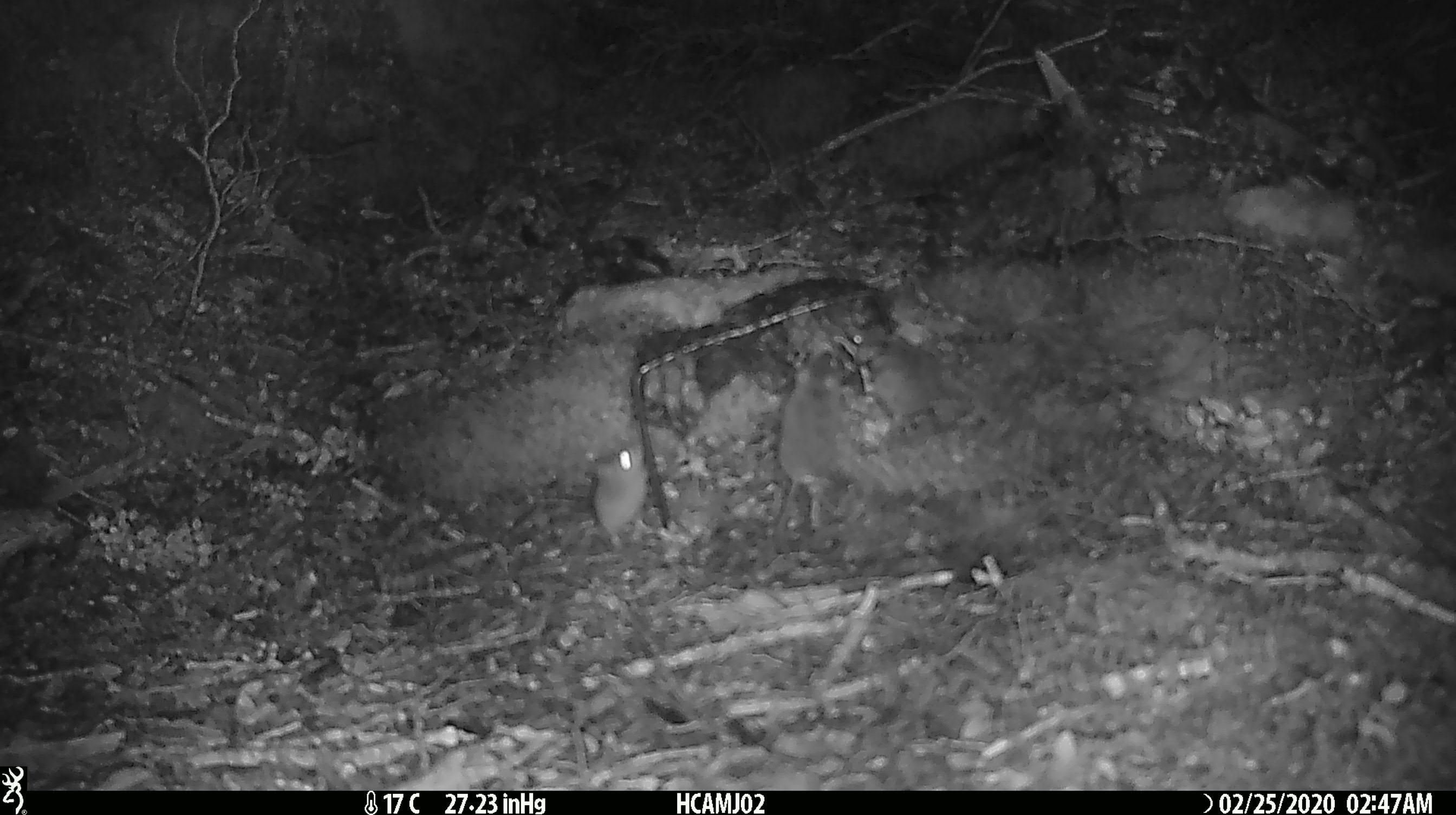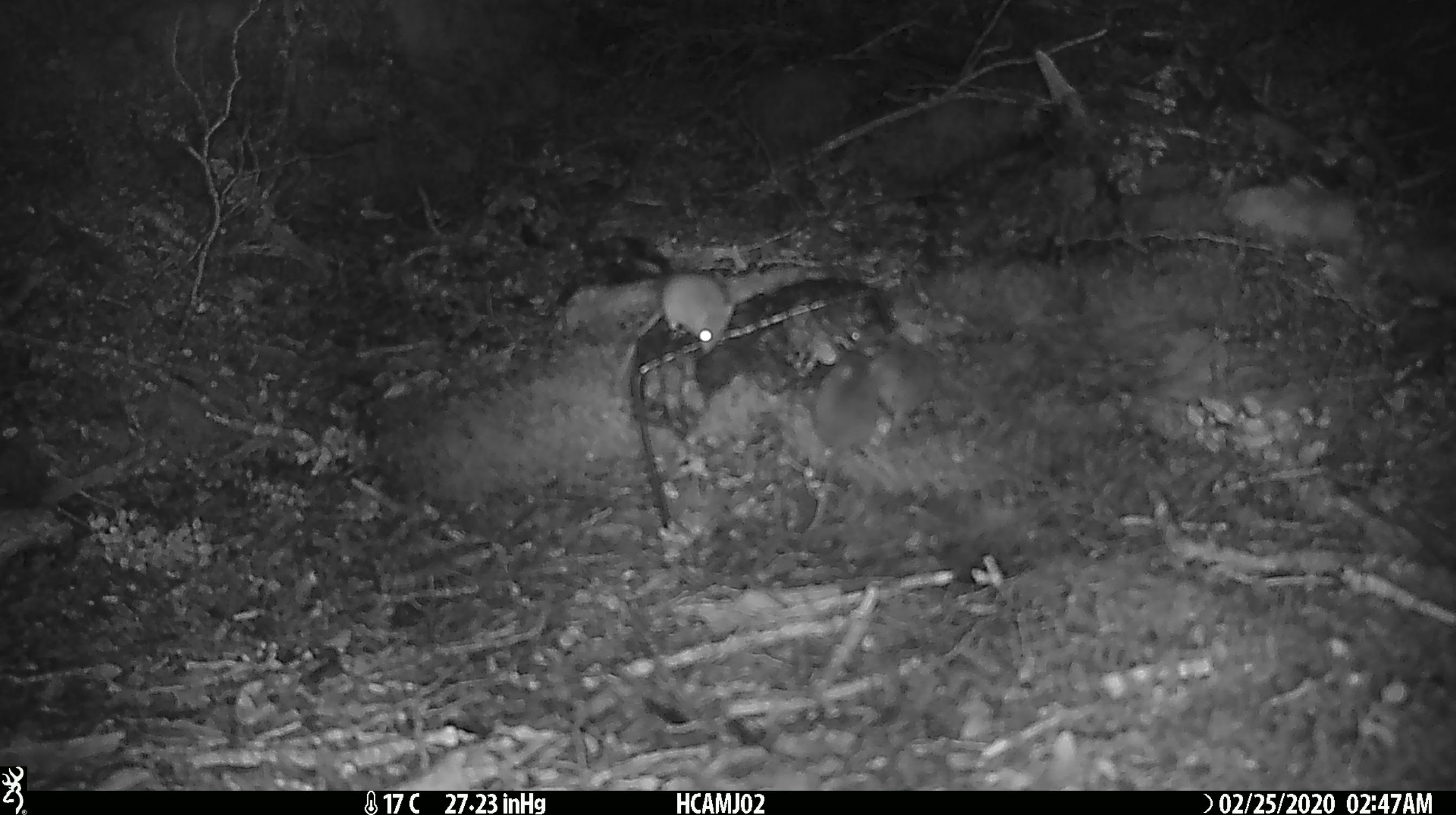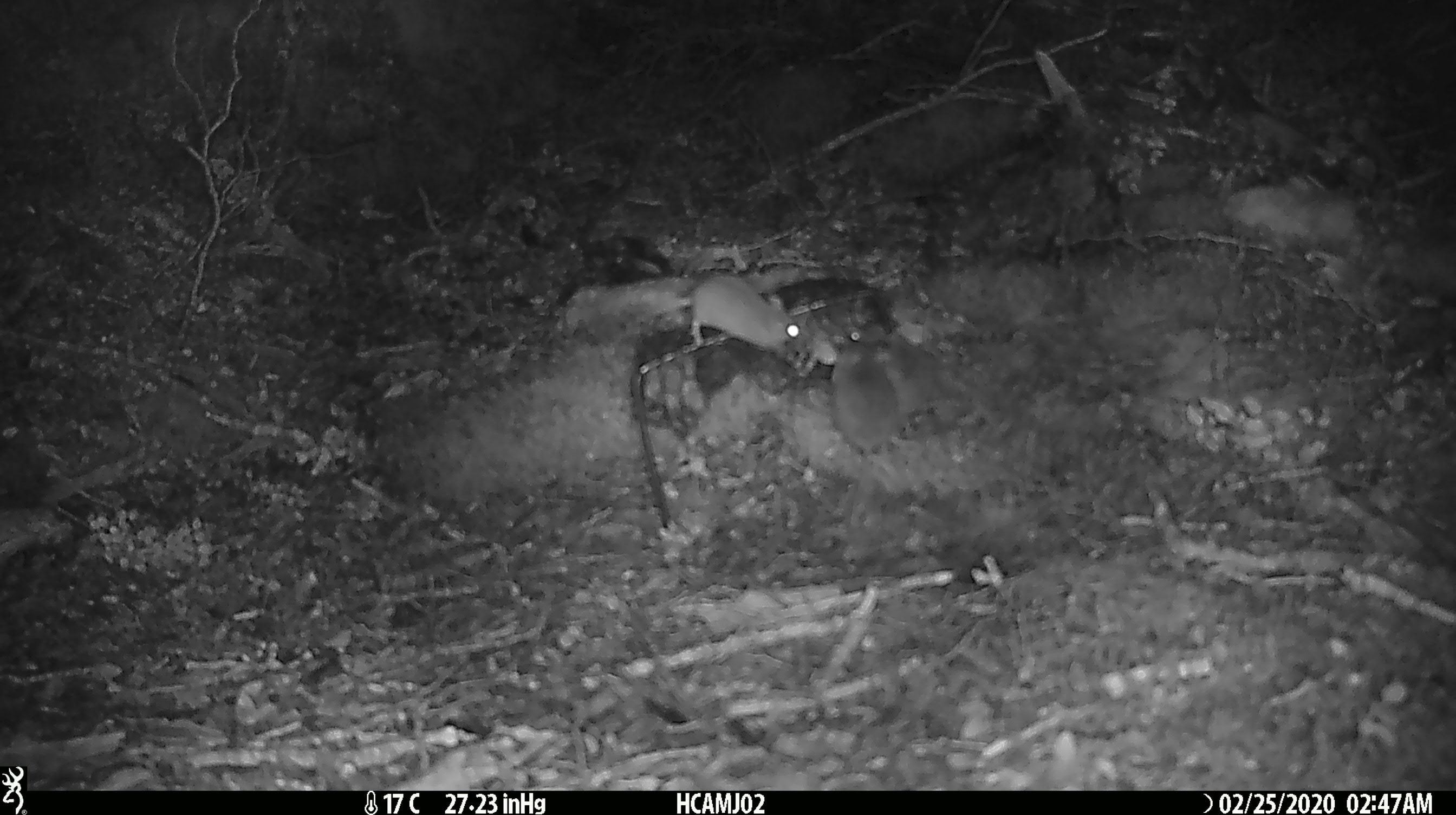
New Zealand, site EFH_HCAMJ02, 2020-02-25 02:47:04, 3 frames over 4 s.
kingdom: Animalia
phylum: Chordata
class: Mammalia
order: Rodentia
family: Muridae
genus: Mus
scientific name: Mus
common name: mouse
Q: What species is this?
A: Mouse (Mus).